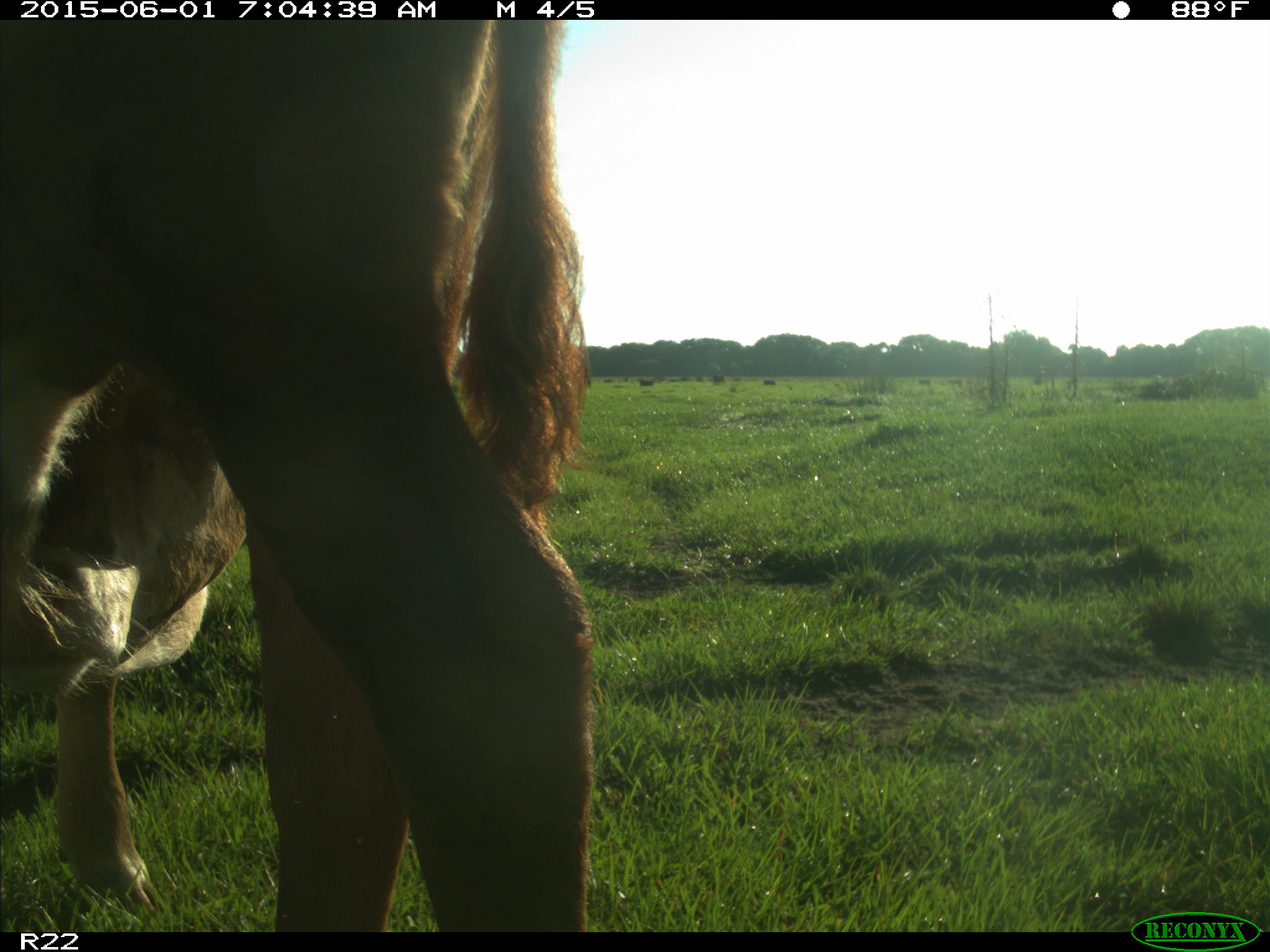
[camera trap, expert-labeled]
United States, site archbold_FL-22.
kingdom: Animalia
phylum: Chordata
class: Mammalia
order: Artiodactyla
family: Bovidae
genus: Bos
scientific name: Bos taurus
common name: domestic cow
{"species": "Bos taurus (domestic cow)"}